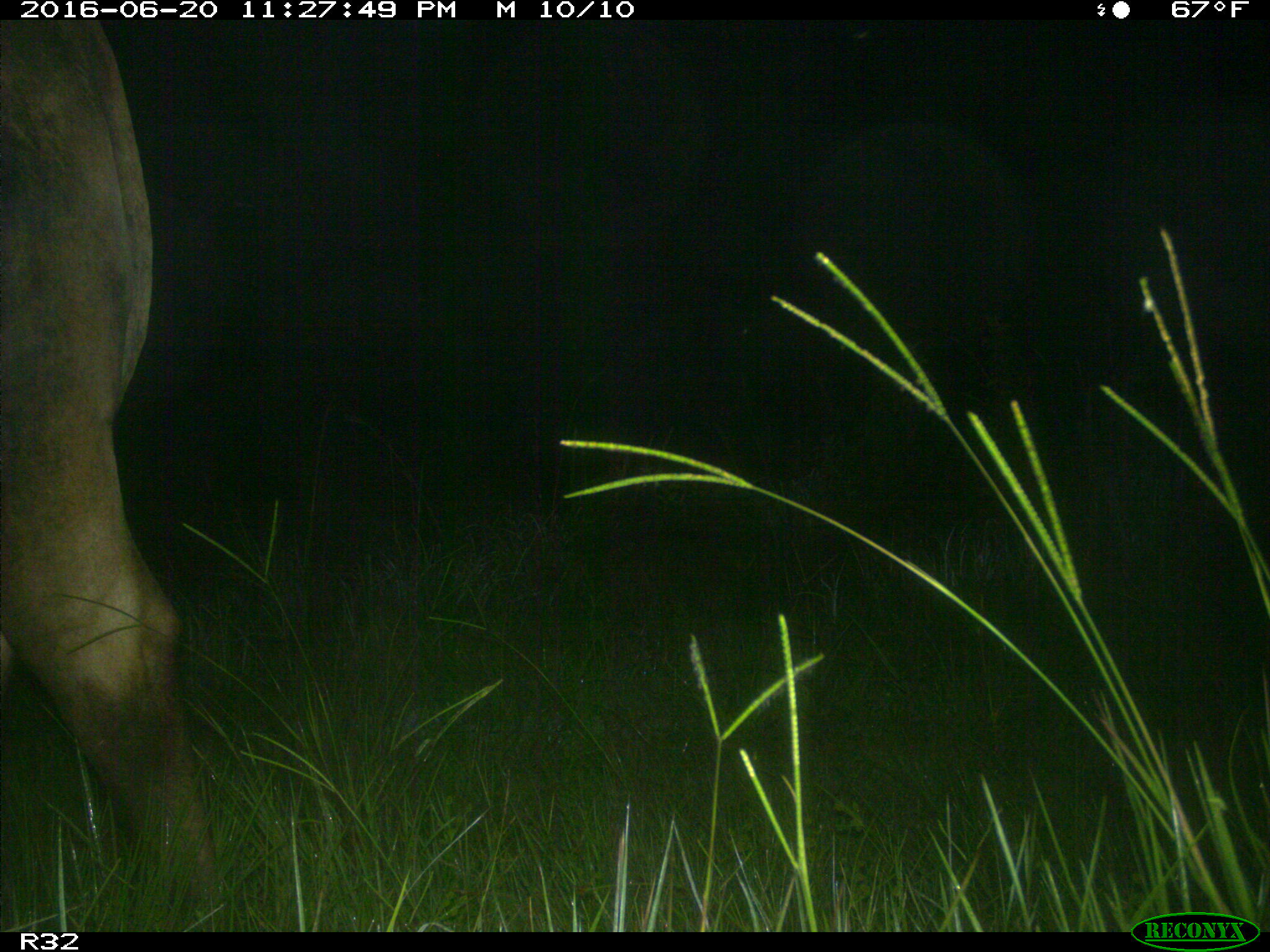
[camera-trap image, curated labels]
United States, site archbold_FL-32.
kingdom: Animalia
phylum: Chordata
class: Mammalia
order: Artiodactyla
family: Bovidae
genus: Bos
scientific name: Bos taurus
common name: domestic cow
Bos taurus (domestic cow).